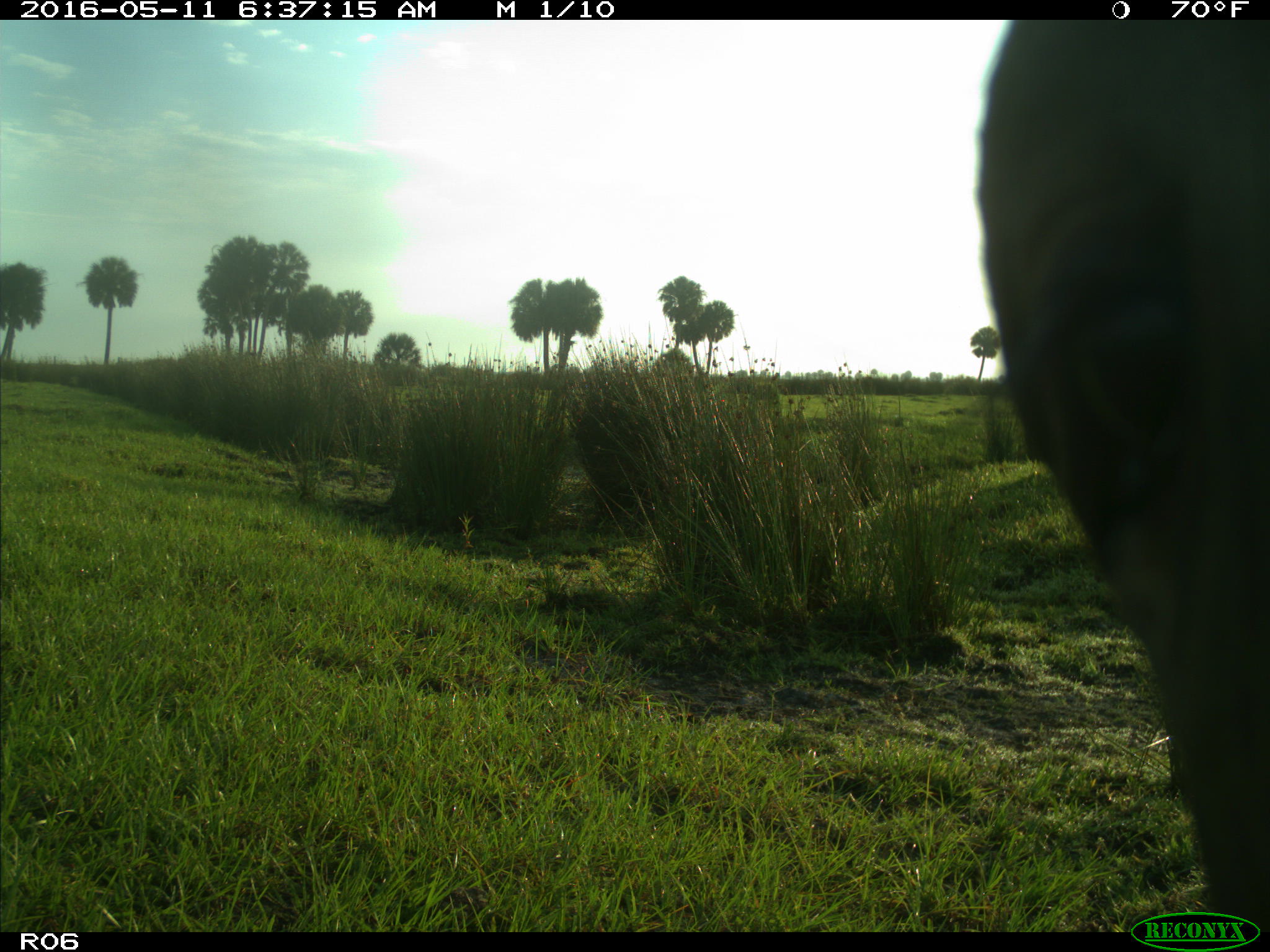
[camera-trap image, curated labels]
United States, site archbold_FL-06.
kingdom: Animalia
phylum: Chordata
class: Mammalia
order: Artiodactyla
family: Bovidae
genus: Bos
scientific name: Bos taurus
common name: domestic cow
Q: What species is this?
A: Bos taurus (domestic cow).